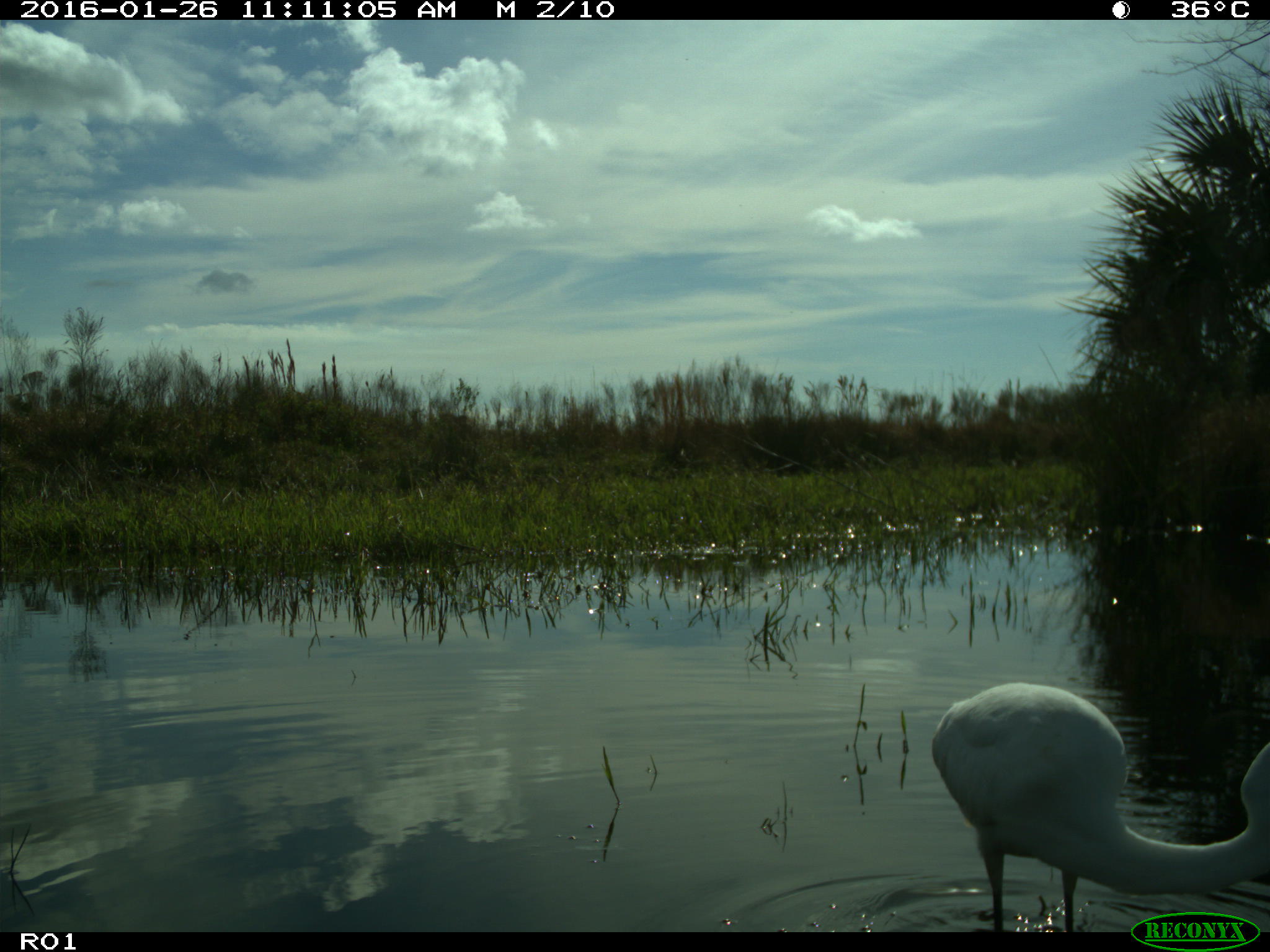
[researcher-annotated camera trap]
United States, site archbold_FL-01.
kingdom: Animalia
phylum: Chordata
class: Aves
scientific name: Aves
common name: birds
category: unidentified bird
Unidentified bird (birds) (Aves).